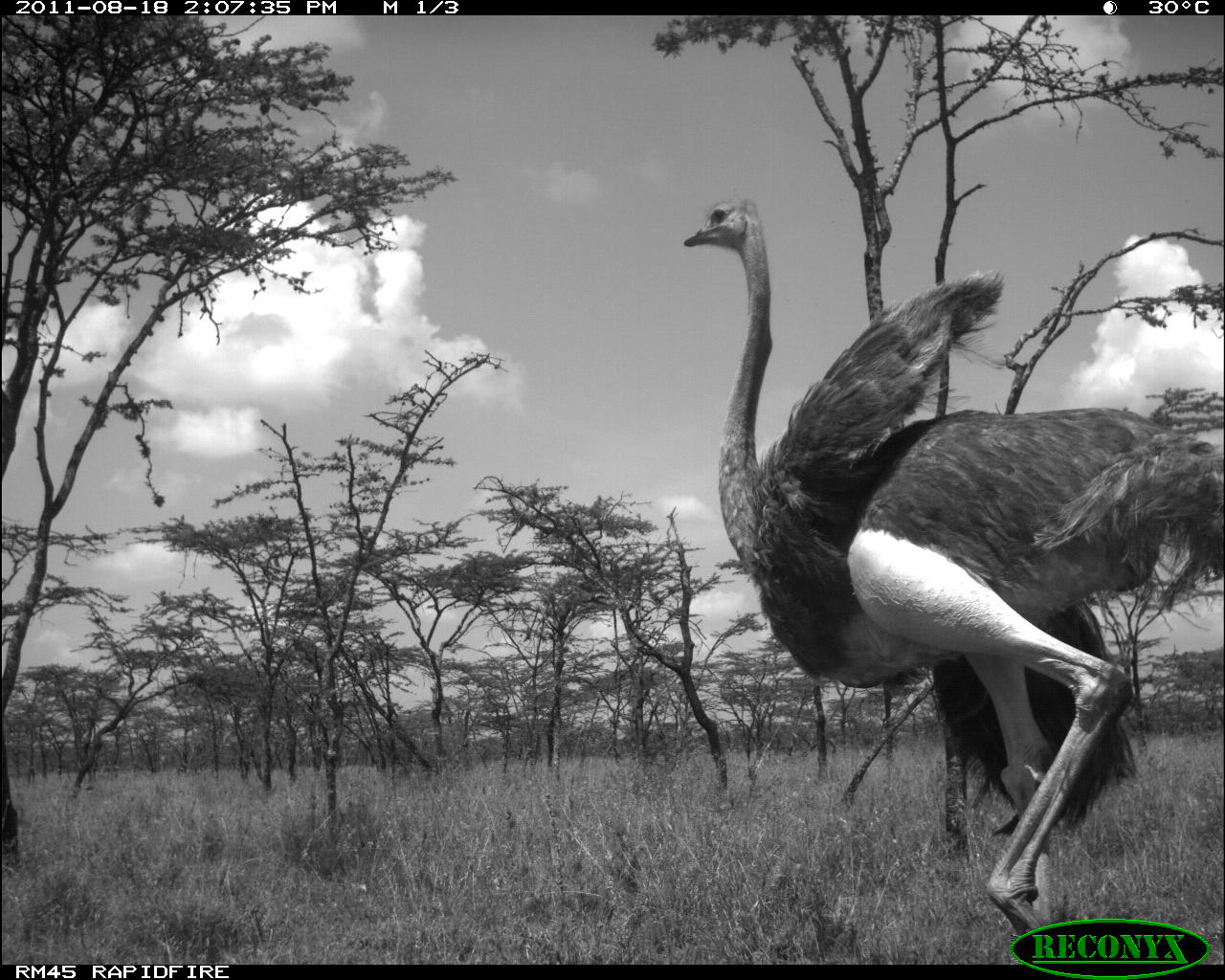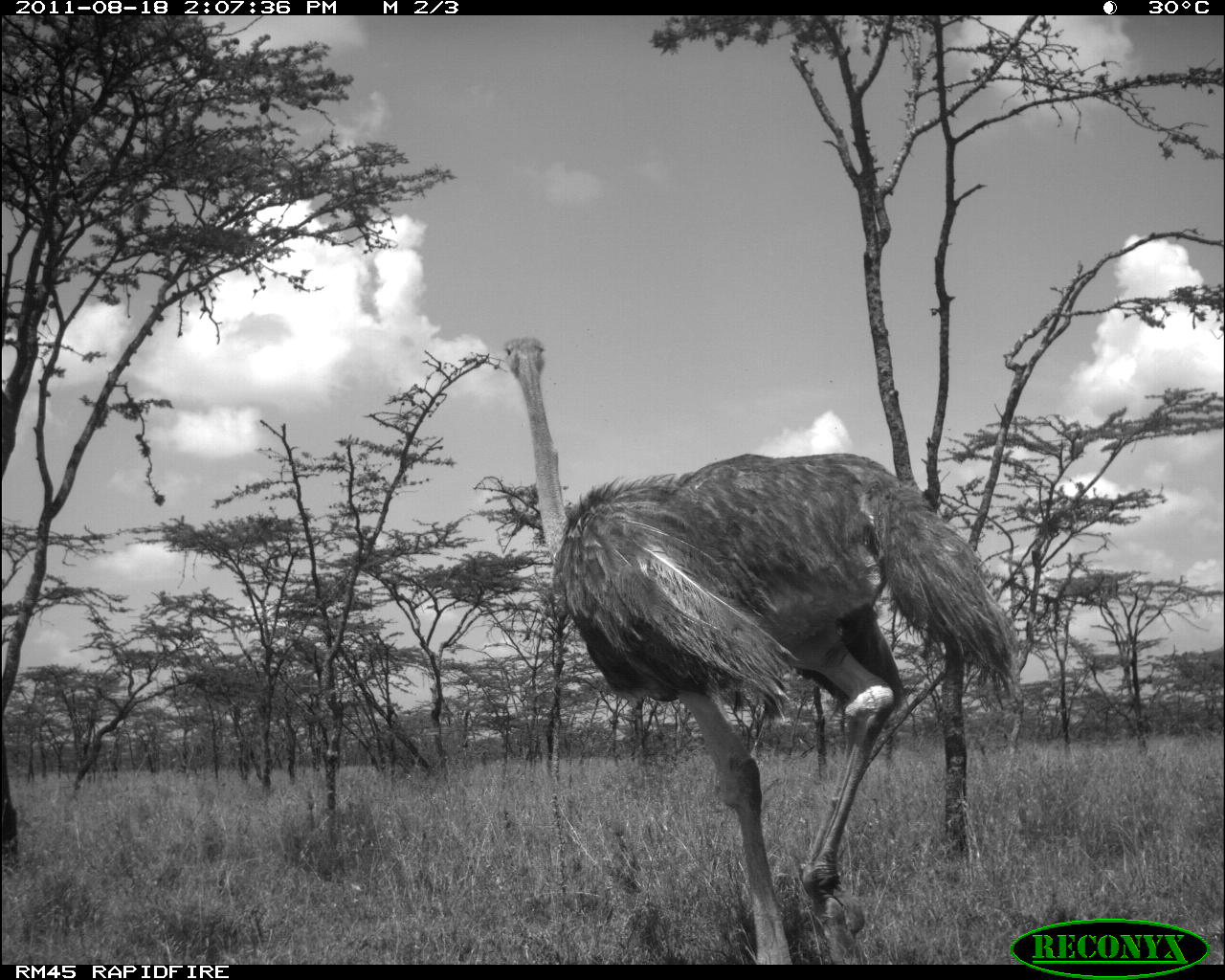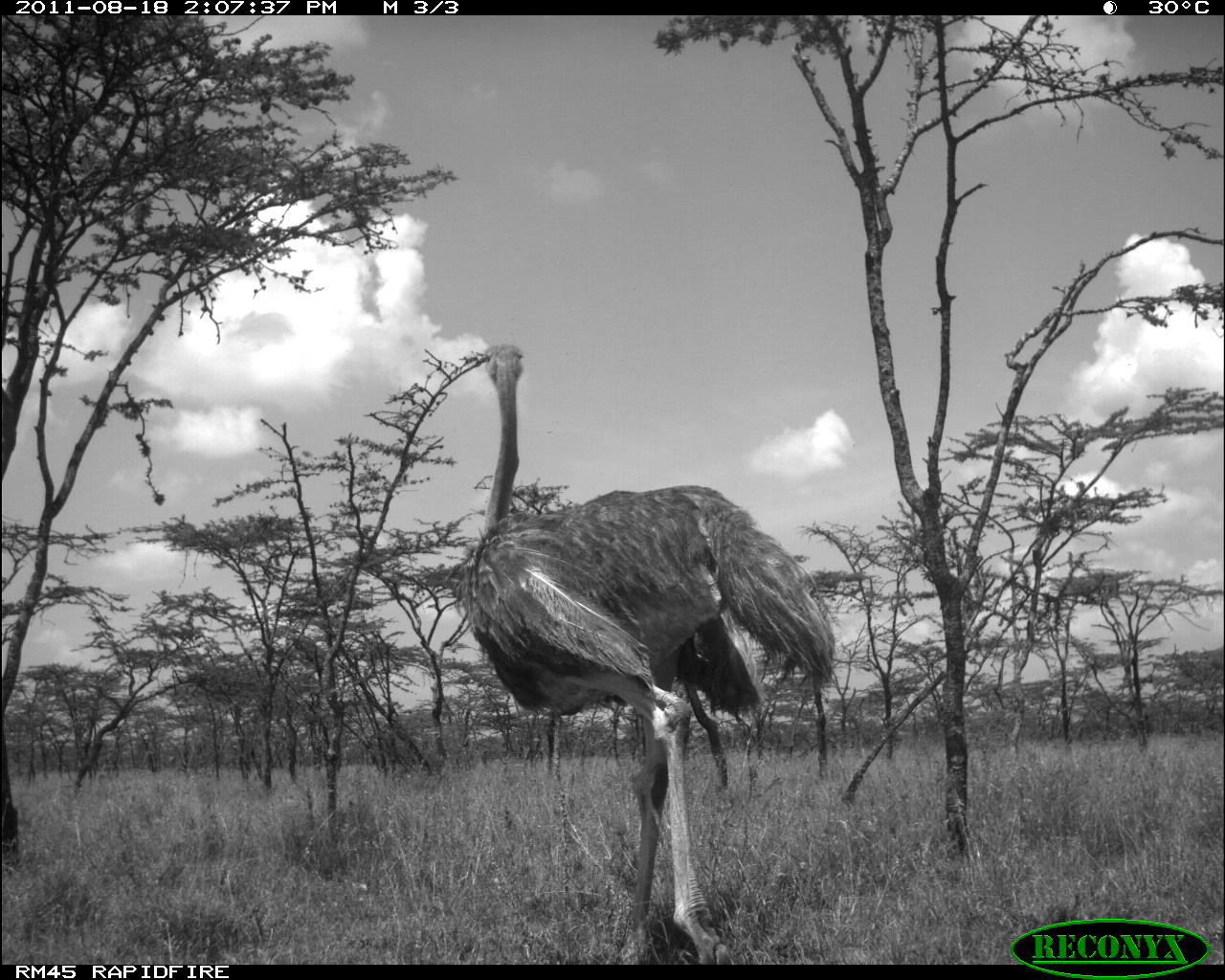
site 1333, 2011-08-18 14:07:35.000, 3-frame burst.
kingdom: Animalia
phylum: Chordata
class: Aves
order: Struthioniformes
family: Struthionidae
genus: Struthio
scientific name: Struthio camelus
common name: common ostrich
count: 1